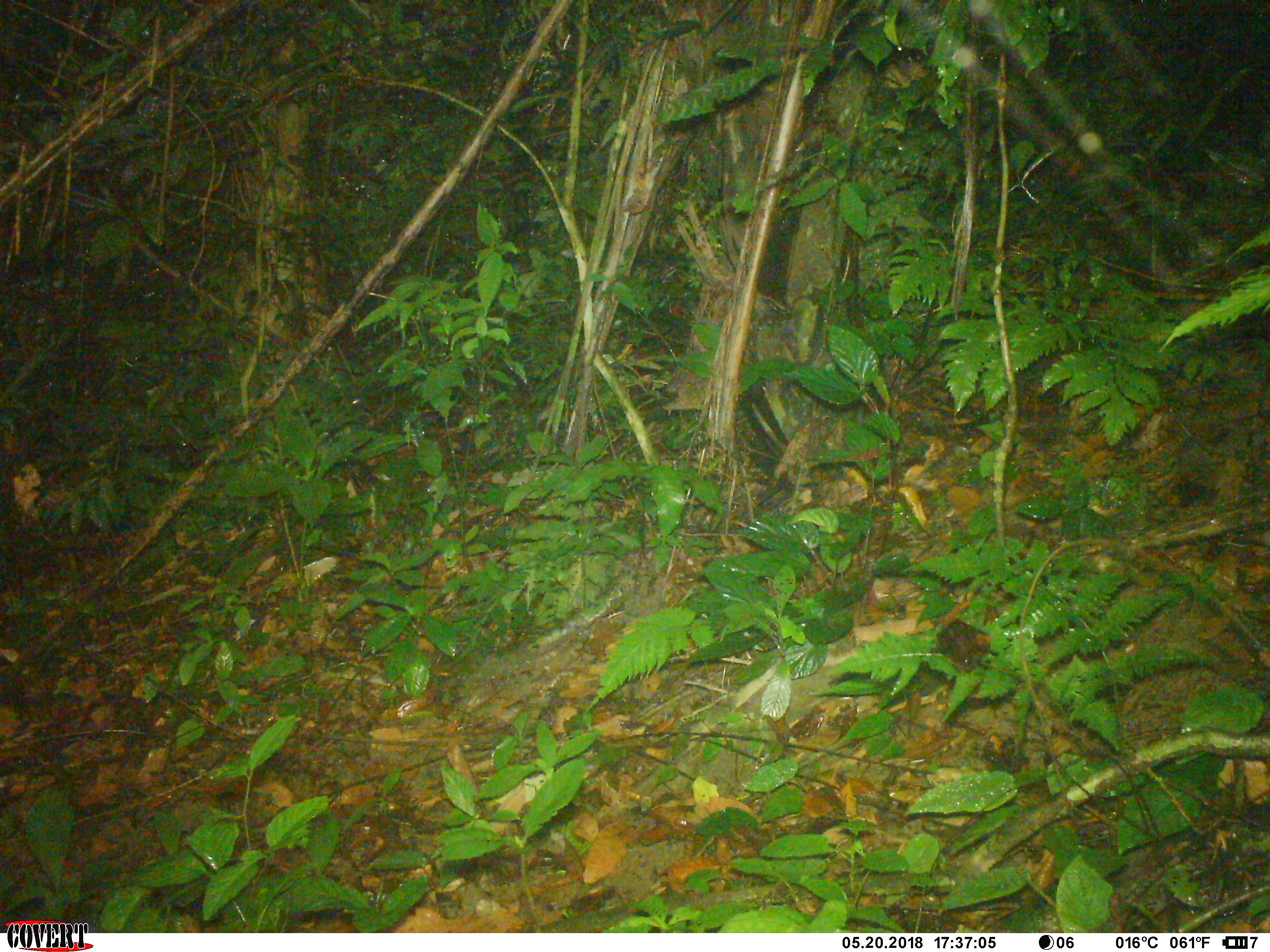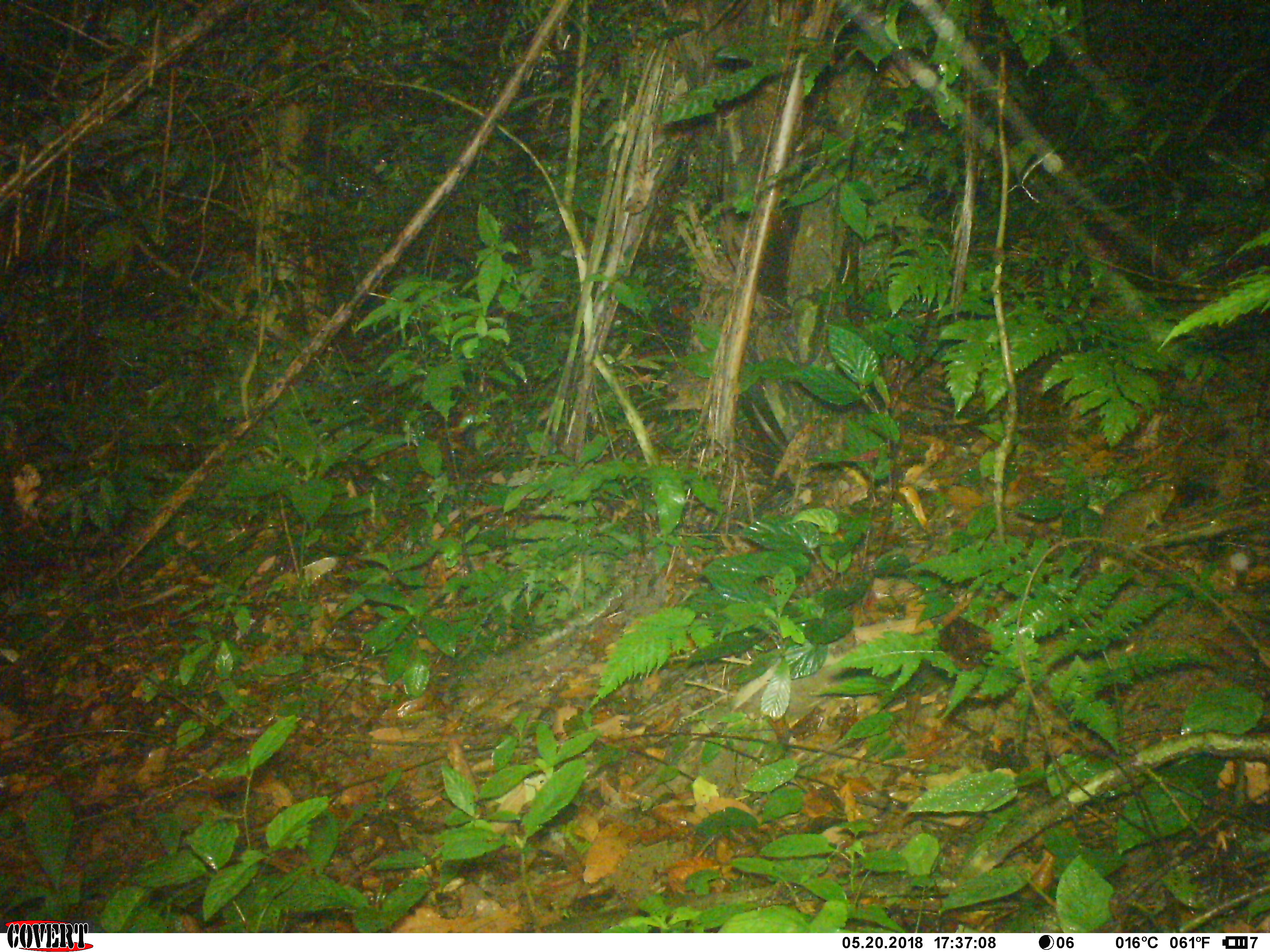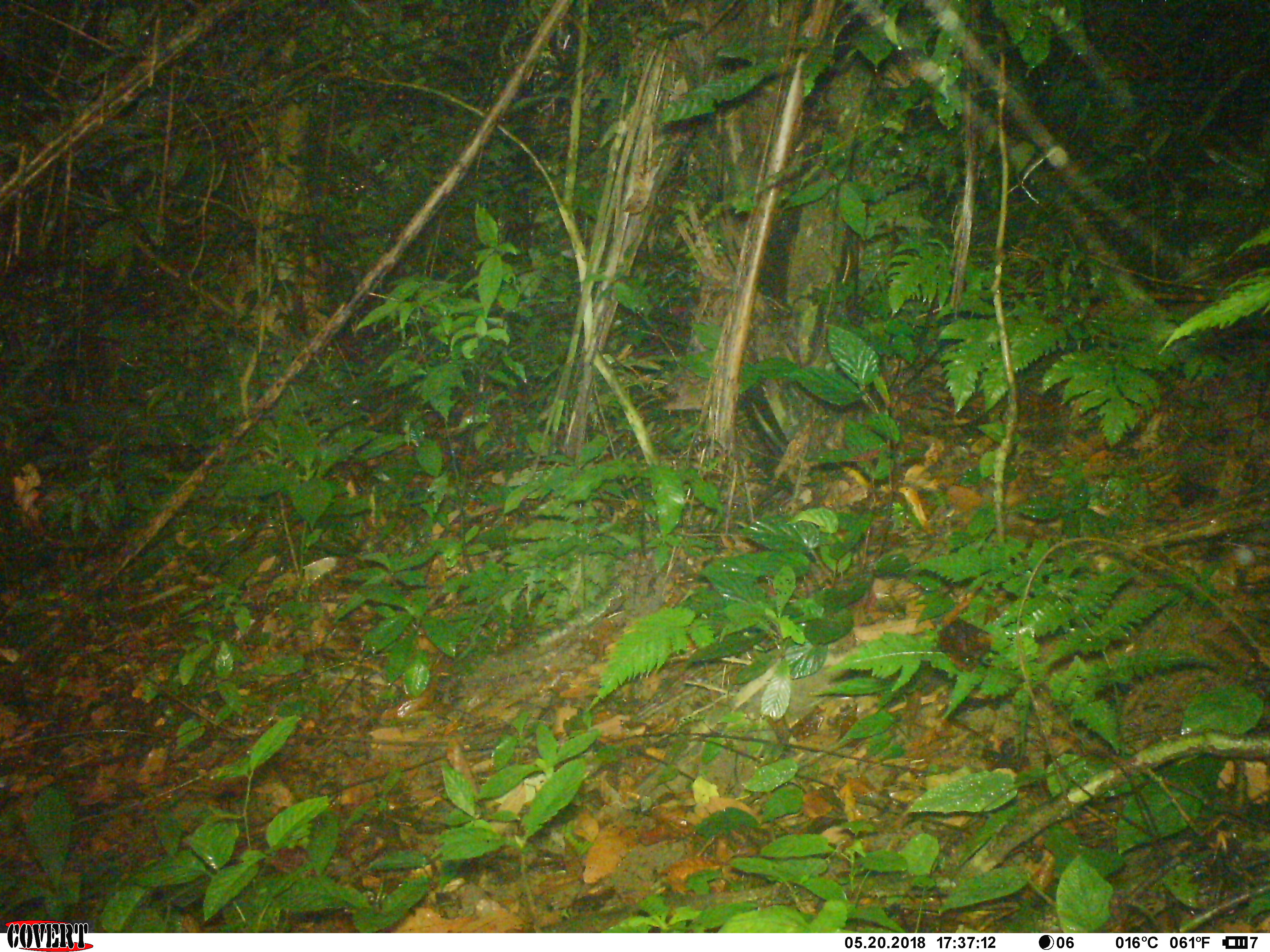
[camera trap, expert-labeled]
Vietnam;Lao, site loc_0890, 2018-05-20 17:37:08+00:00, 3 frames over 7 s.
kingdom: Animalia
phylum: Chordata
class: Mammalia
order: Rodentia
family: Muridae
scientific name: Muridae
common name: old-world mice and rats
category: unidentified murid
Unidentified murid (old-world mice and rats) (Muridae). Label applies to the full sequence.